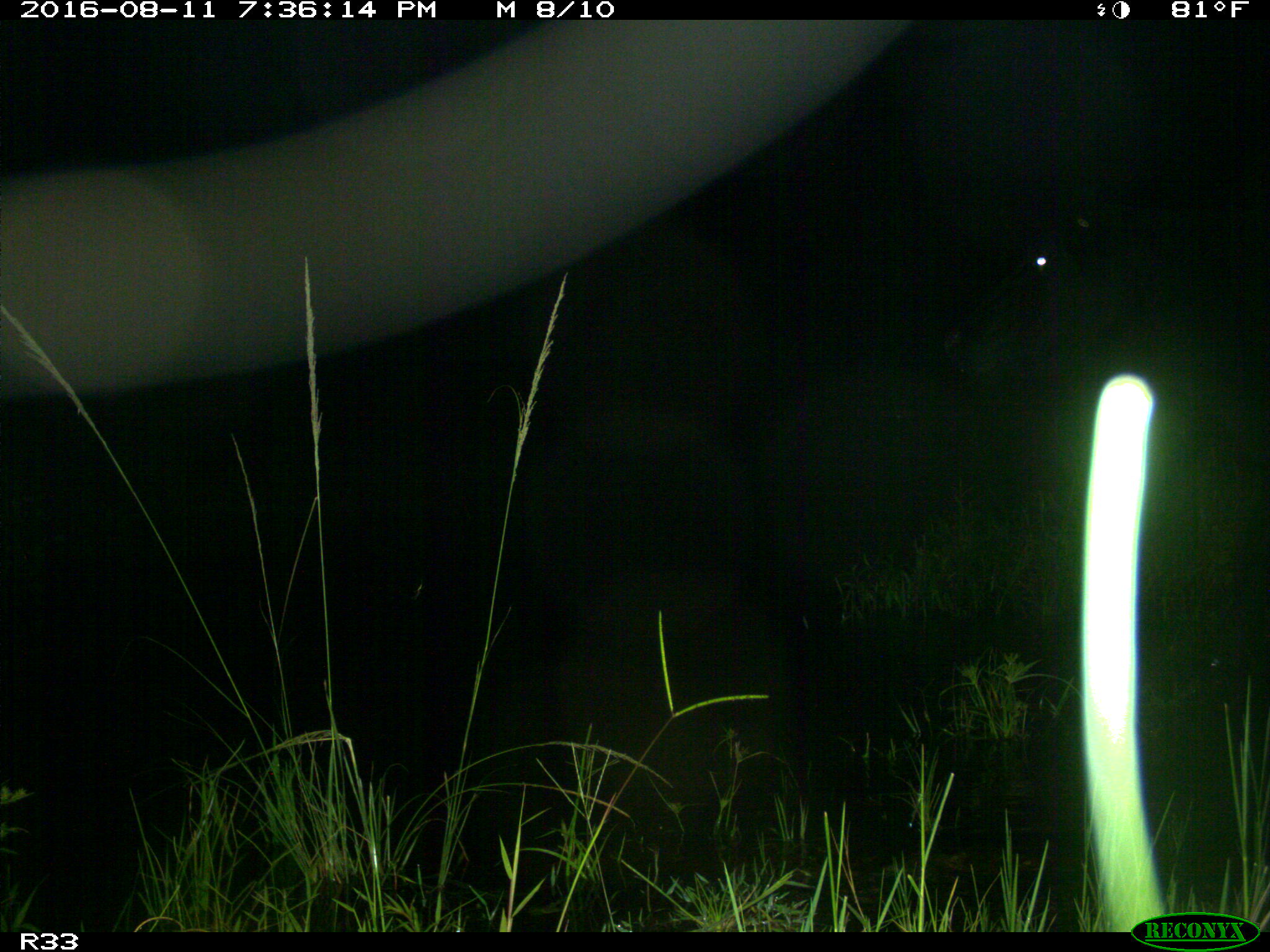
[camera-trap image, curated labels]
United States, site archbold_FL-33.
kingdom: Animalia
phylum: Chordata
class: Mammalia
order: Artiodactyla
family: Bovidae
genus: Bos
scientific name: Bos taurus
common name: domestic cow